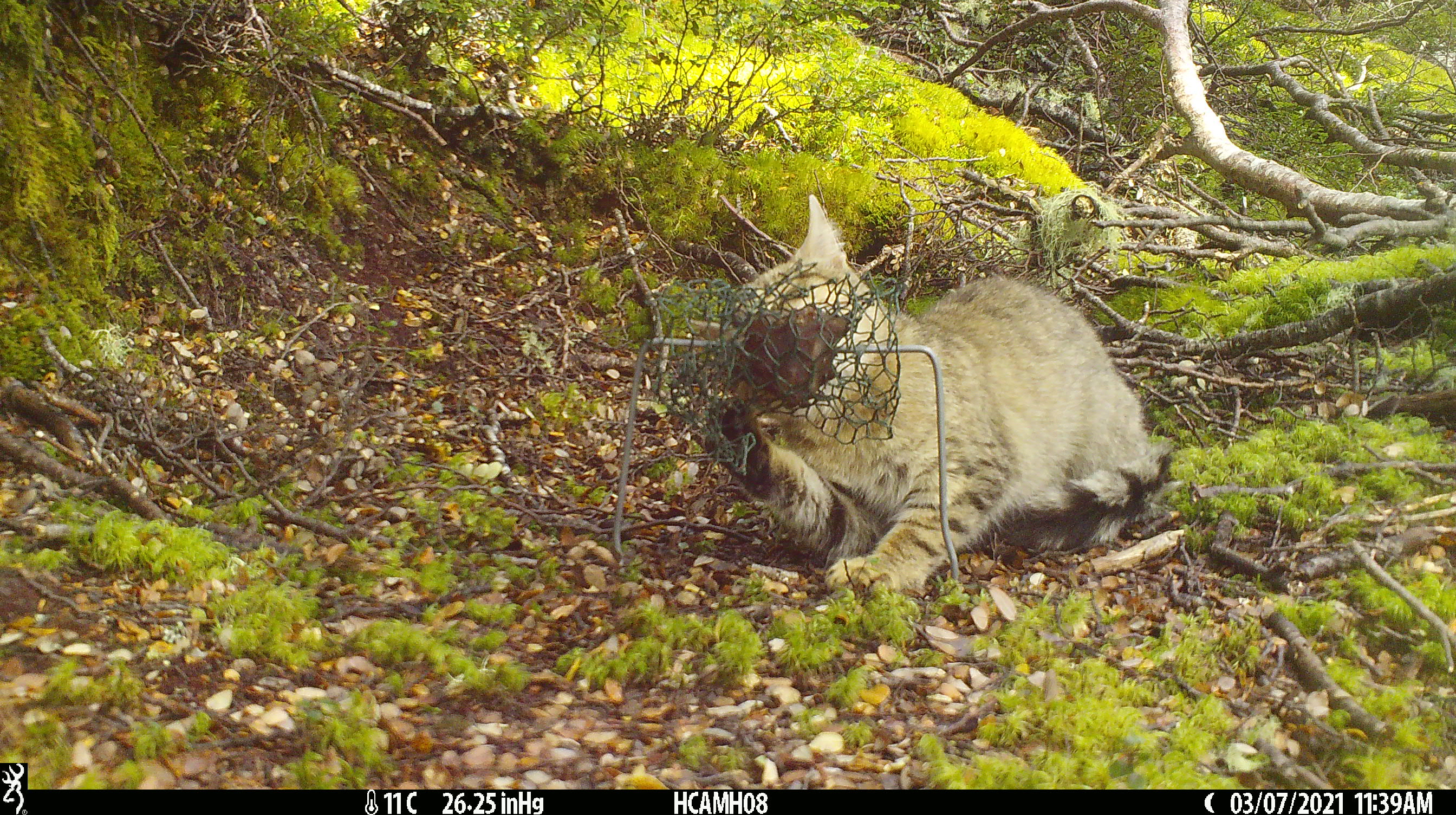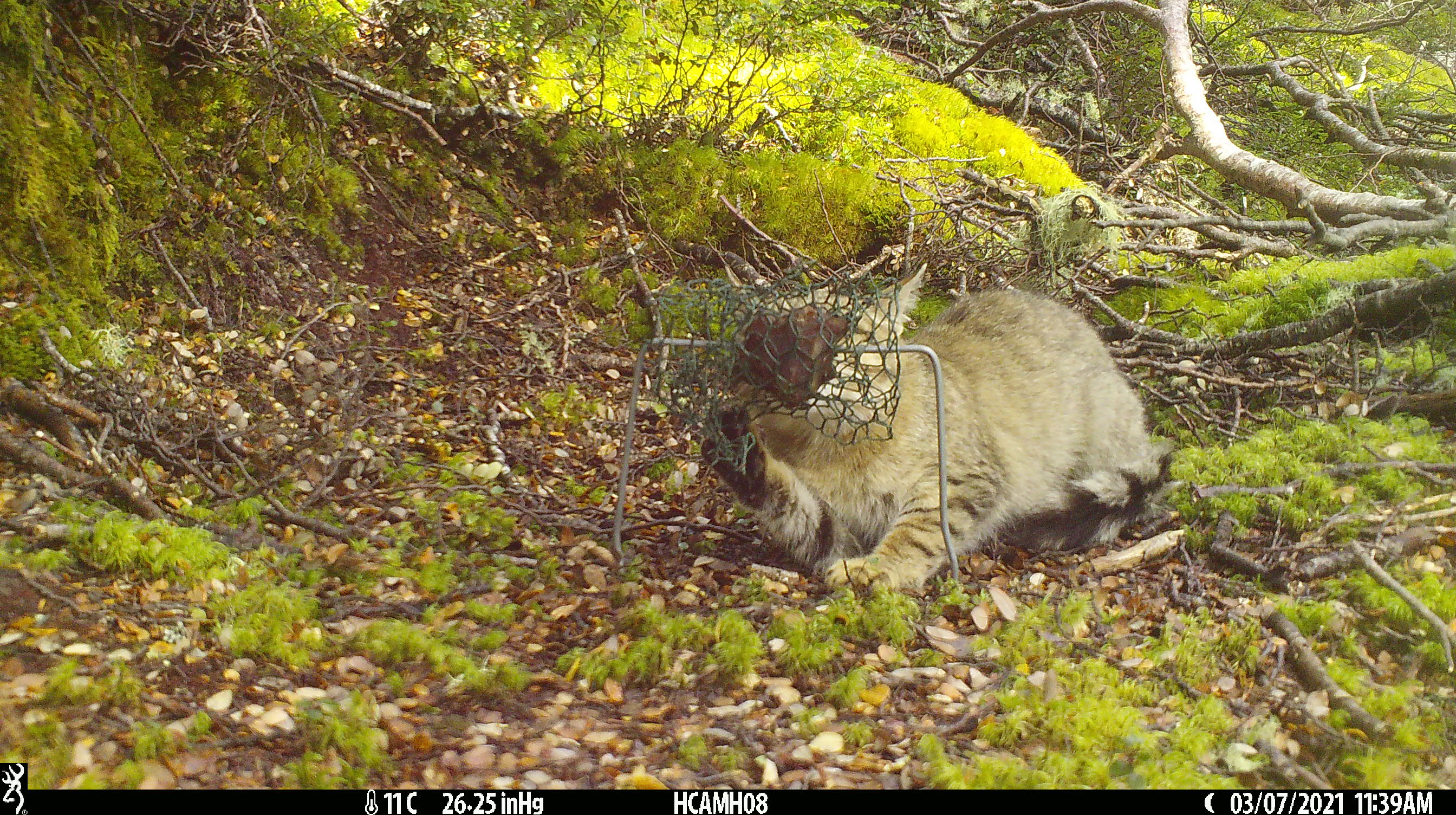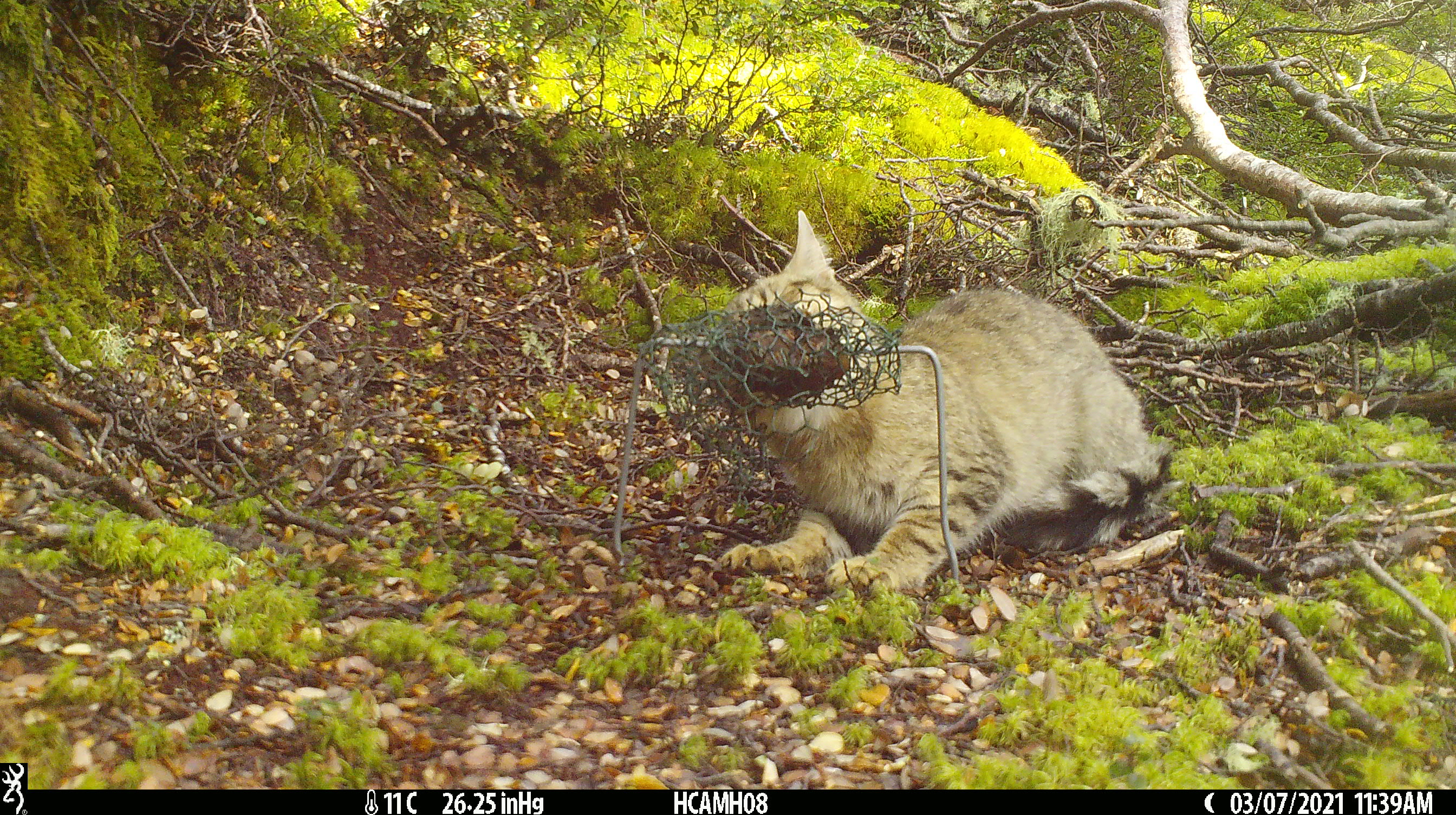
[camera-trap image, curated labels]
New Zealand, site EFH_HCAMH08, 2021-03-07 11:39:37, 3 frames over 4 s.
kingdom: Animalia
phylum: Chordata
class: Mammalia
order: Carnivora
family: Felidae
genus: Felis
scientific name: Felis catus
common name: domestic cat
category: cat